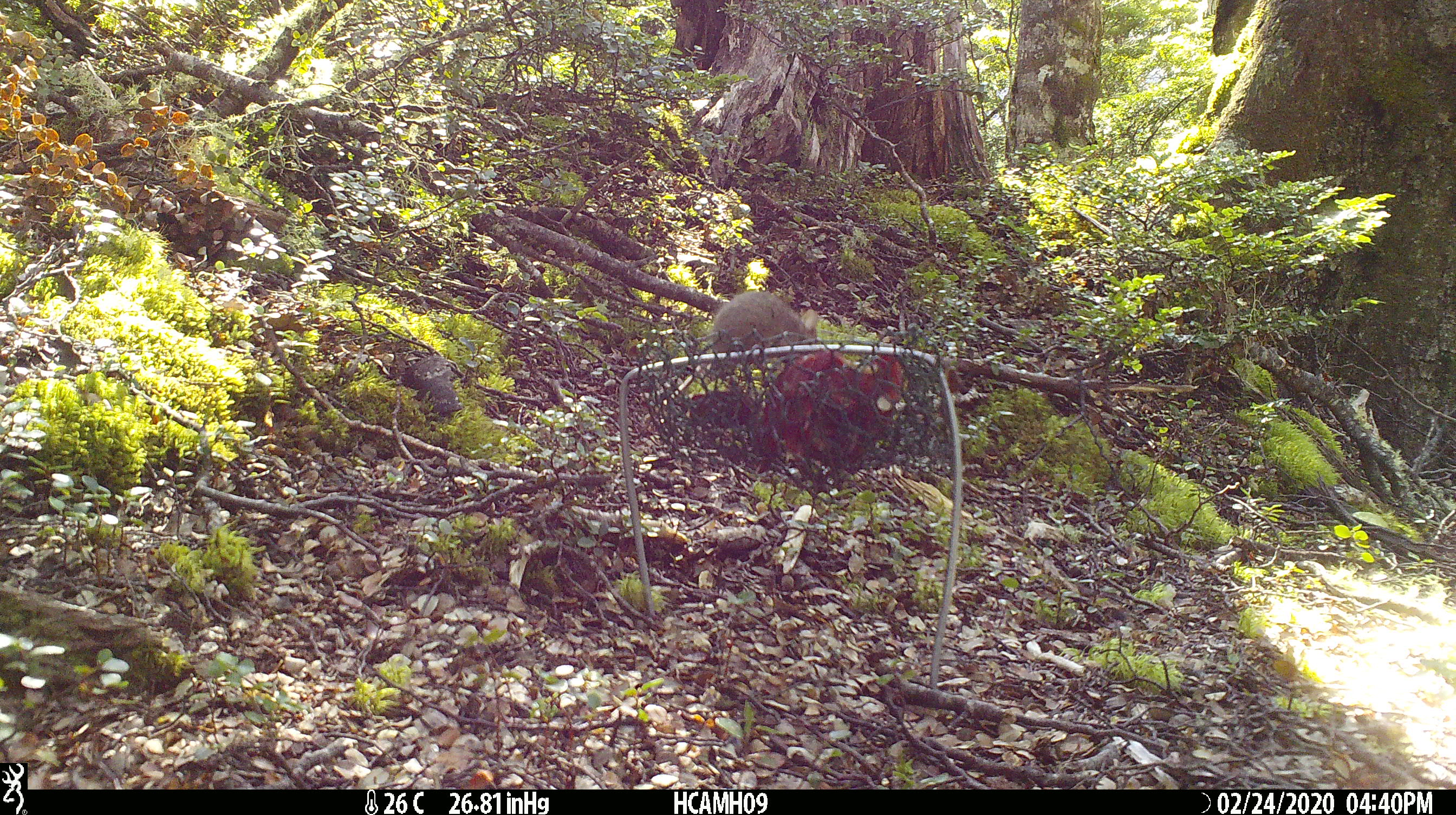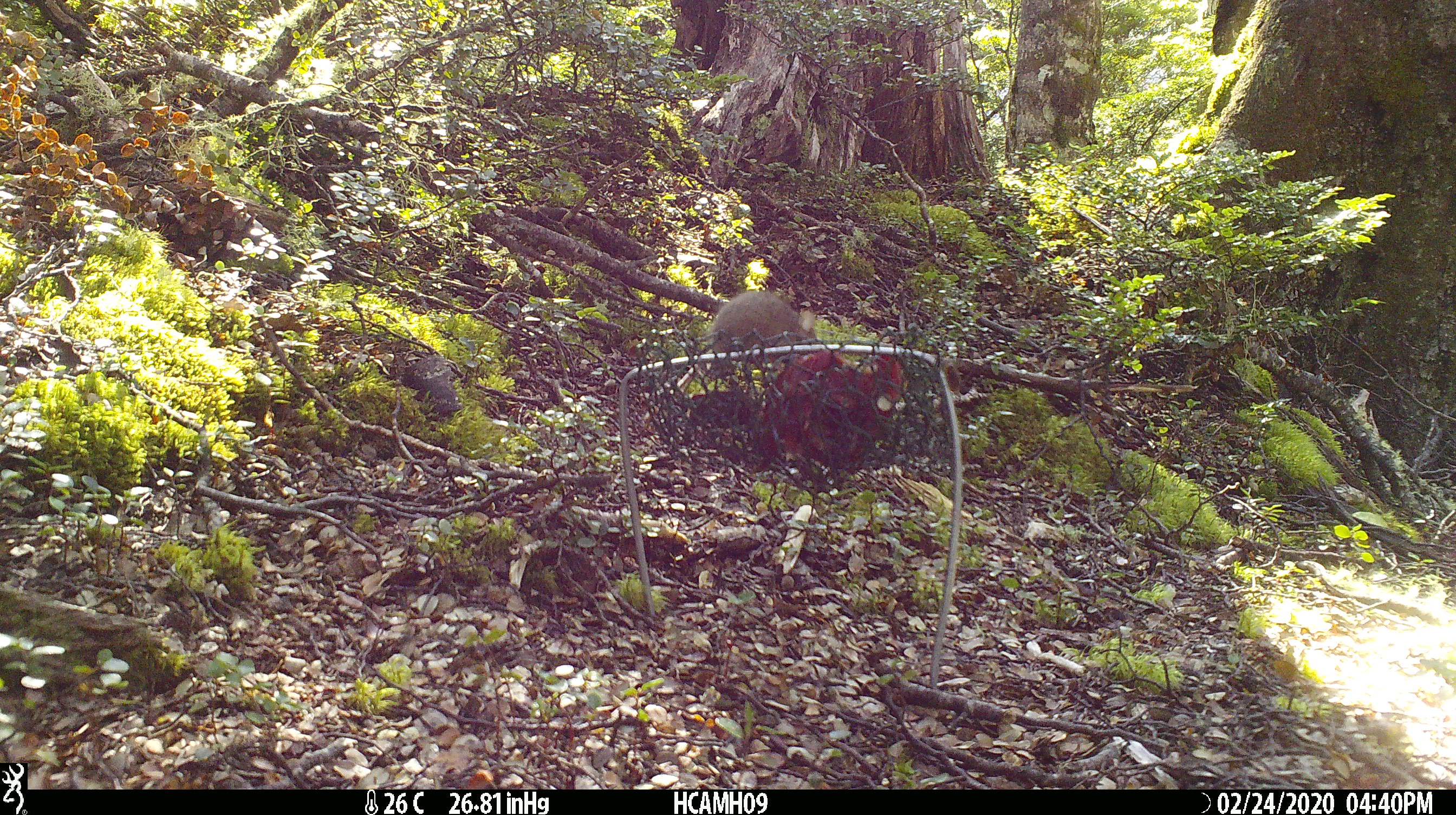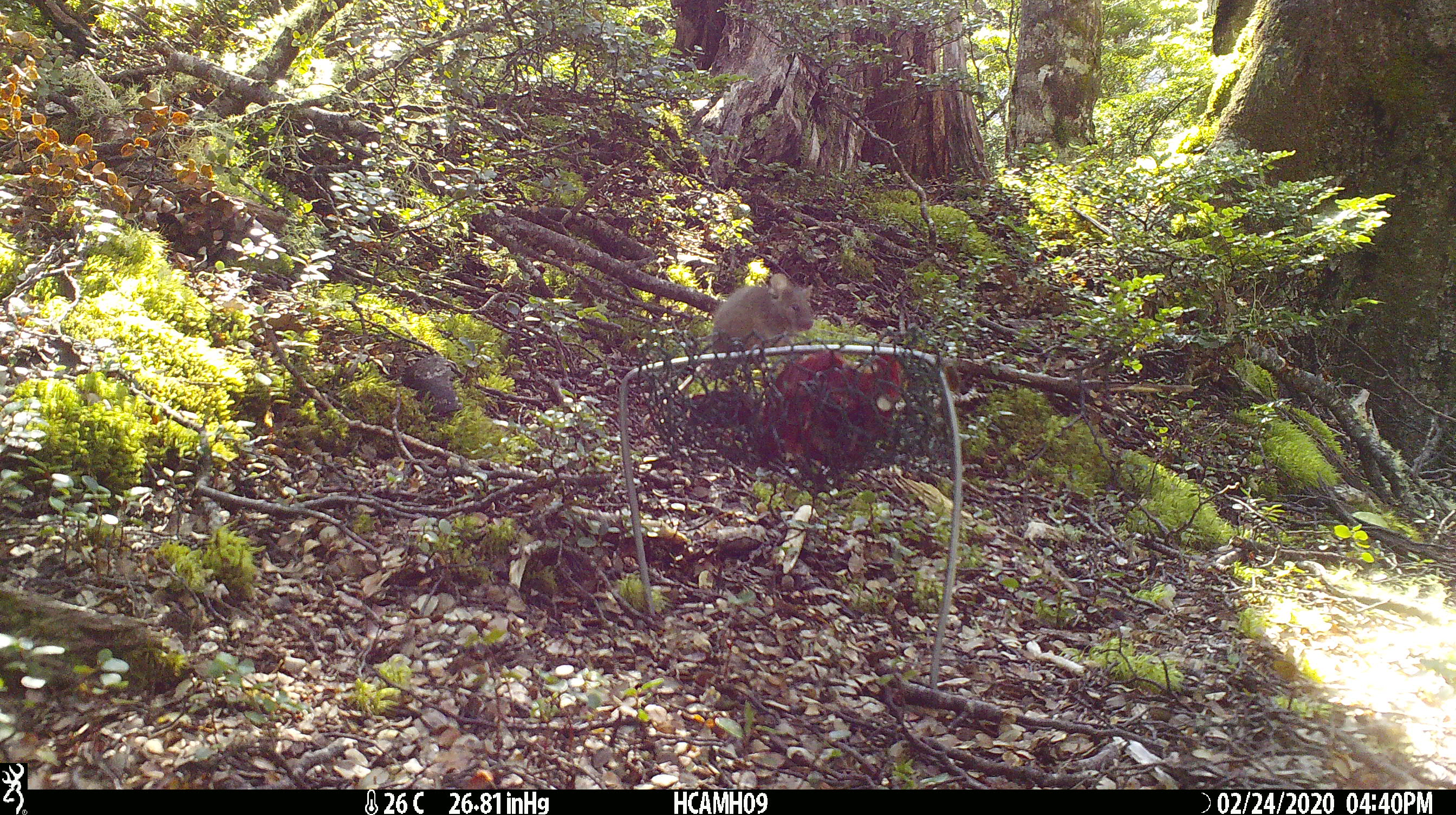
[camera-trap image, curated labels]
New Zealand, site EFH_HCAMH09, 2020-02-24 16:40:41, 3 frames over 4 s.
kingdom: Animalia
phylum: Chordata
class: Mammalia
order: Rodentia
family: Muridae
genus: Mus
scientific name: Mus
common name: mouse